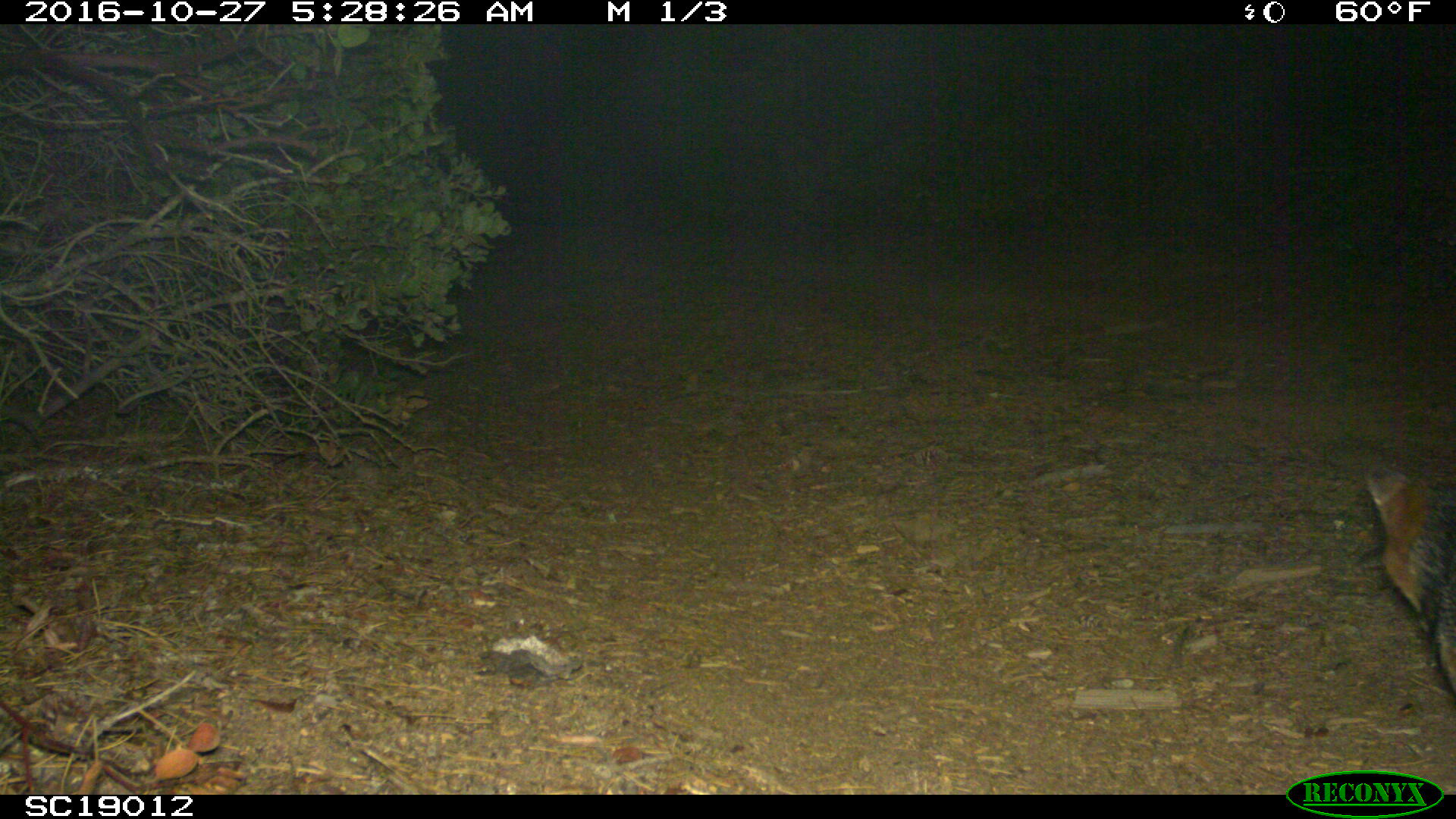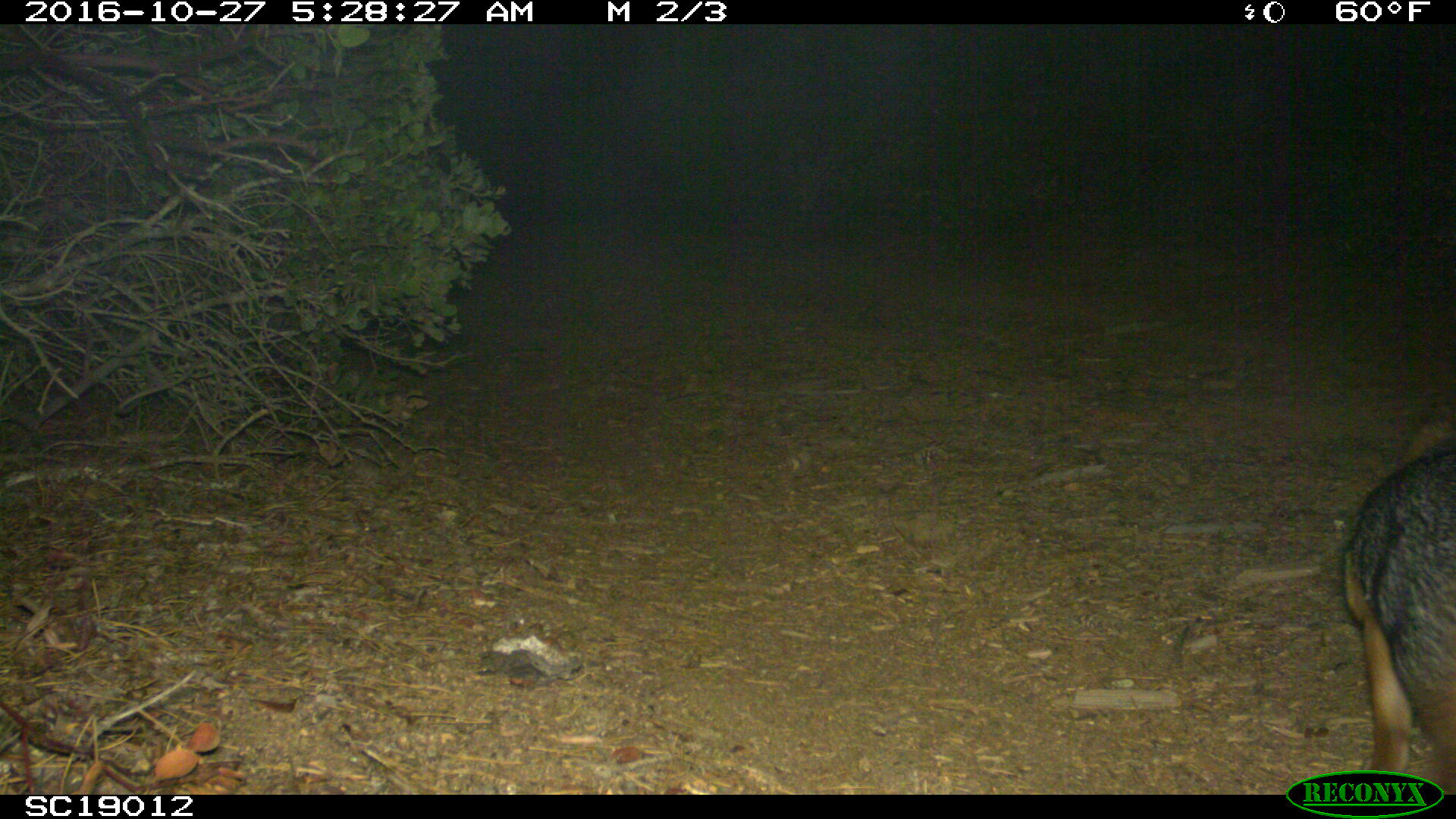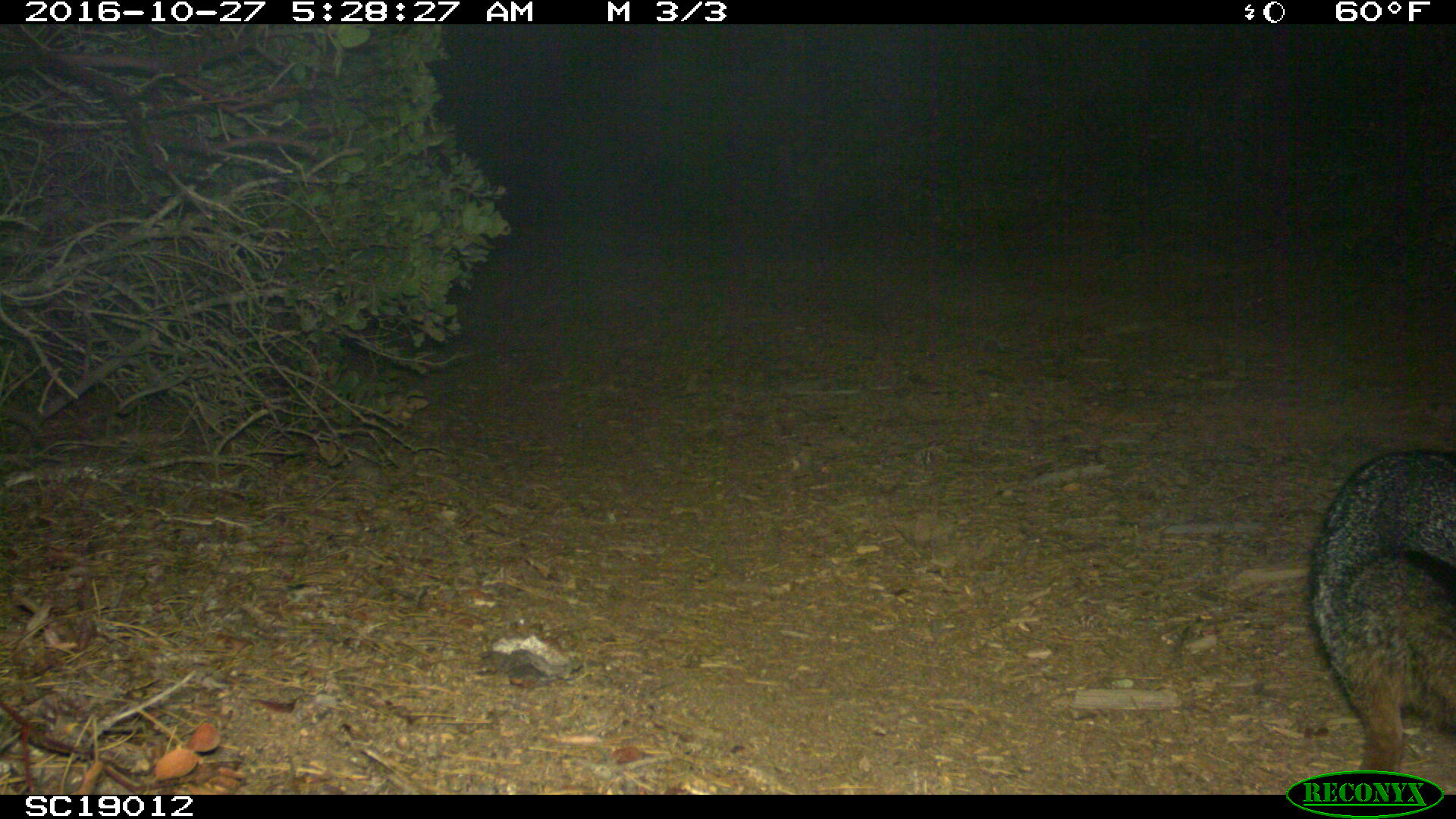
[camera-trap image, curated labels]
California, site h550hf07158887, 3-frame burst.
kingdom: Animalia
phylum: Chordata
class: Mammalia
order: Carnivora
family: Canidae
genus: Urocyon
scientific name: Urocyon littoralis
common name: island fox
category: fox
Fox (island fox) (Urocyon littoralis).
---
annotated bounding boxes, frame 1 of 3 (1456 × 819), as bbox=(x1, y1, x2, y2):
fox: bbox=(1367, 464, 1455, 692)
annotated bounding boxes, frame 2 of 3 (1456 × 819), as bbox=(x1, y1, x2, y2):
fox: bbox=(1334, 413, 1455, 795)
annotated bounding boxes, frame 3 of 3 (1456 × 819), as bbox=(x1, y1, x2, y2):
fox: bbox=(1307, 450, 1455, 772)